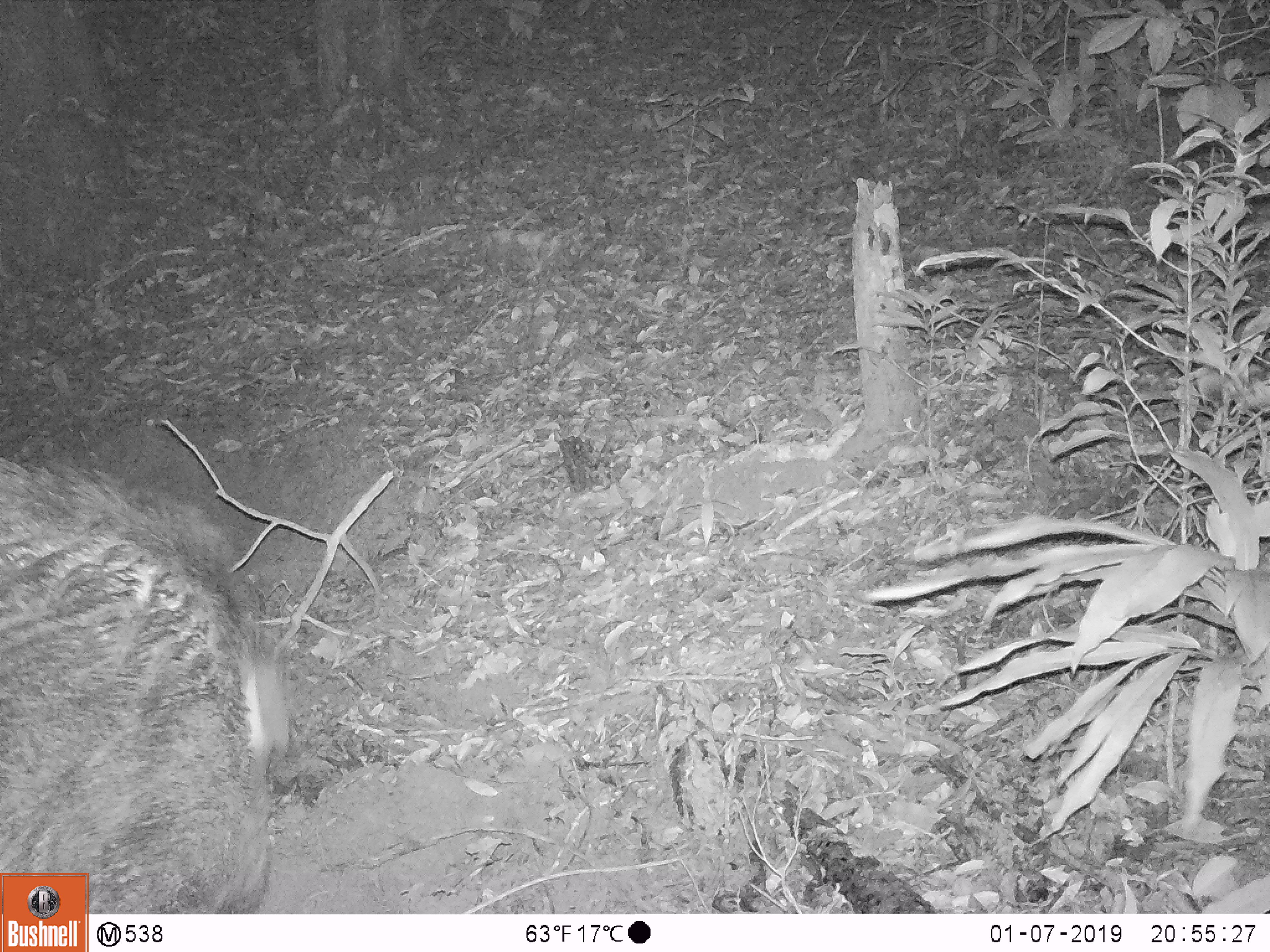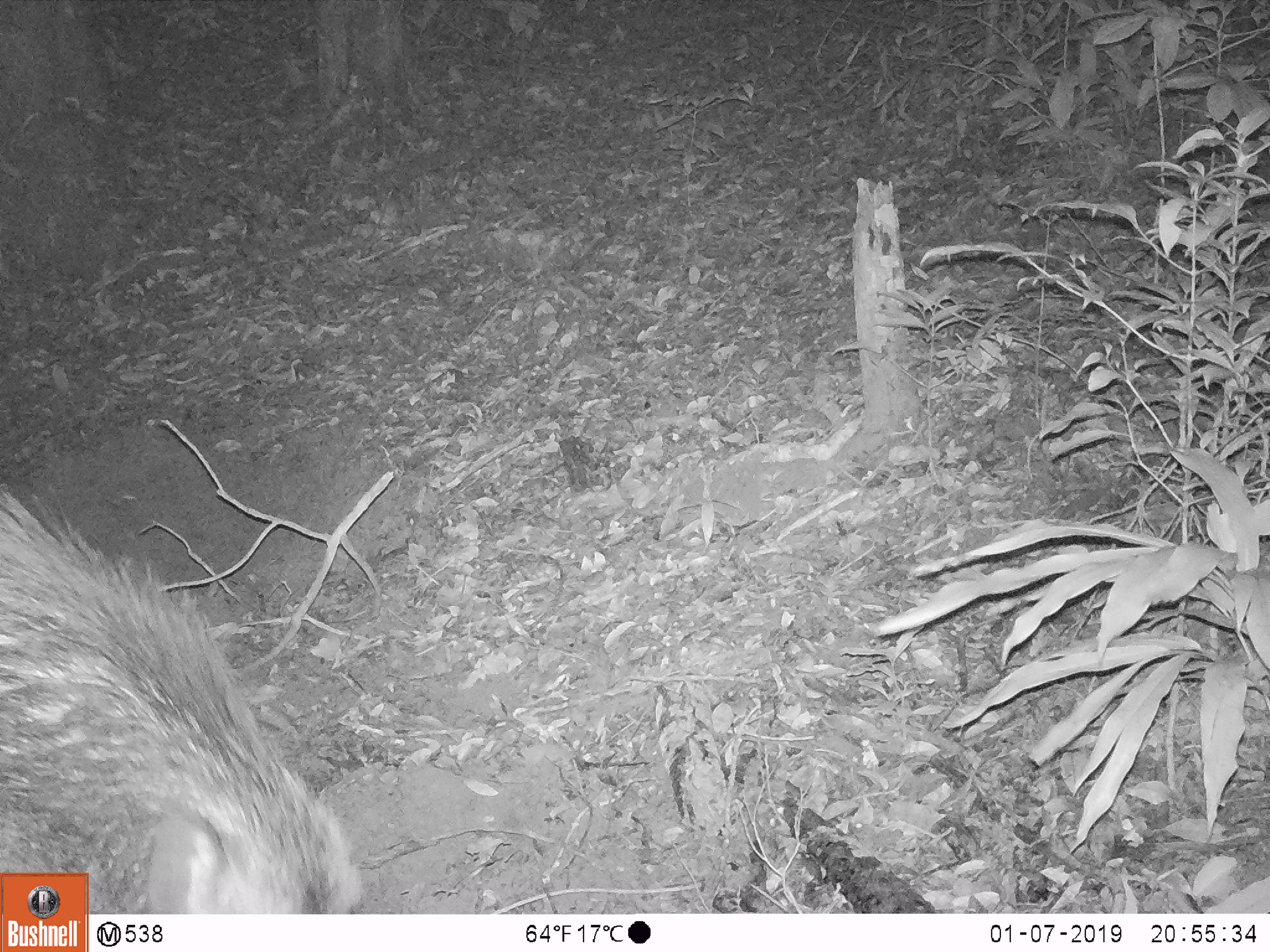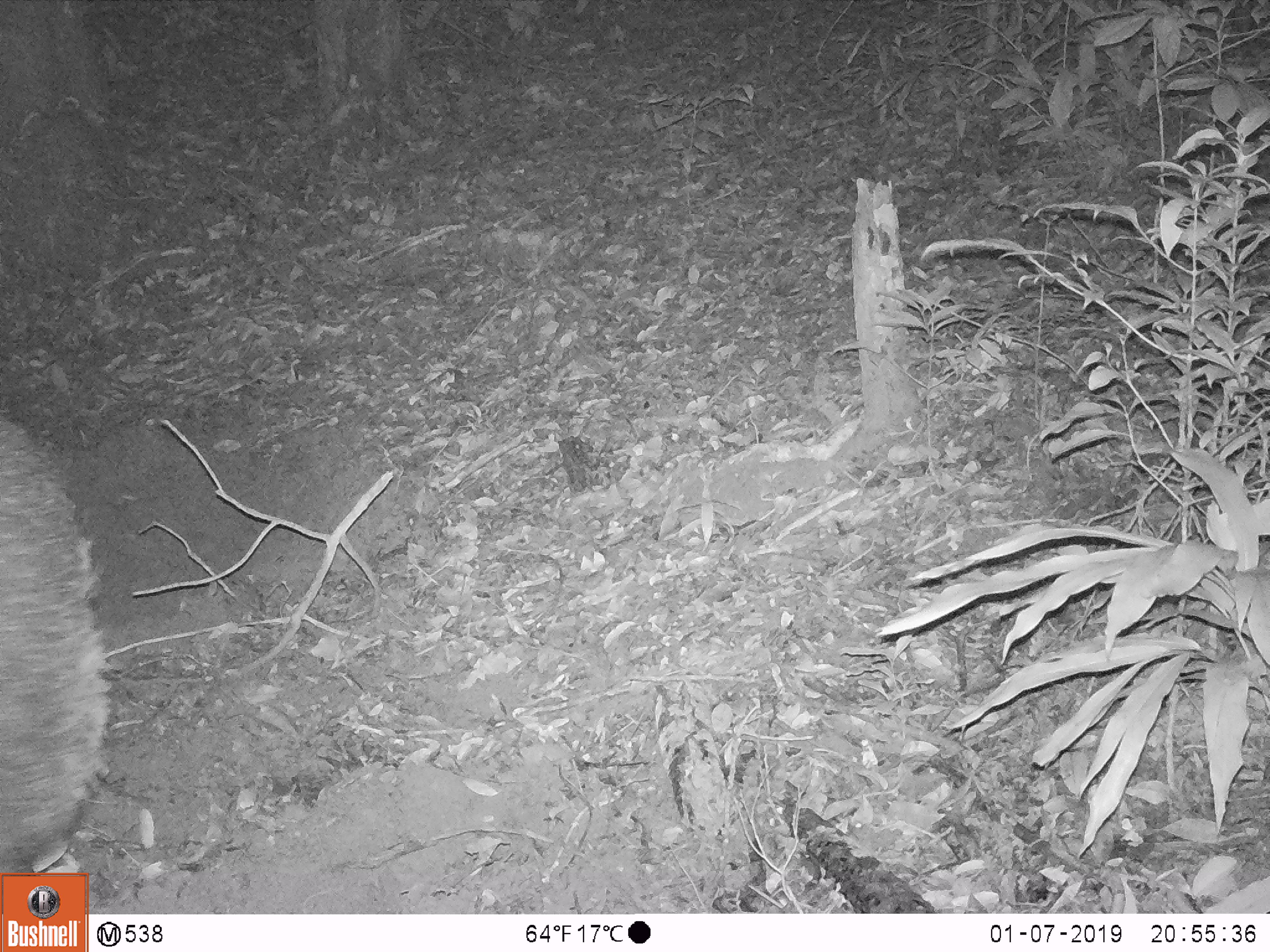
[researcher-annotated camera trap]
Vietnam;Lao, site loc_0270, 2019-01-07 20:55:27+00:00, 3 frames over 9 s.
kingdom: Animalia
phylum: Chordata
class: Mammalia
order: Artiodactyla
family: Suidae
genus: Sus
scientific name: Sus scrofa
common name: eurasian wild pig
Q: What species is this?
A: Eurasian wild pig (Sus scrofa).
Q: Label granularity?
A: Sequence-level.